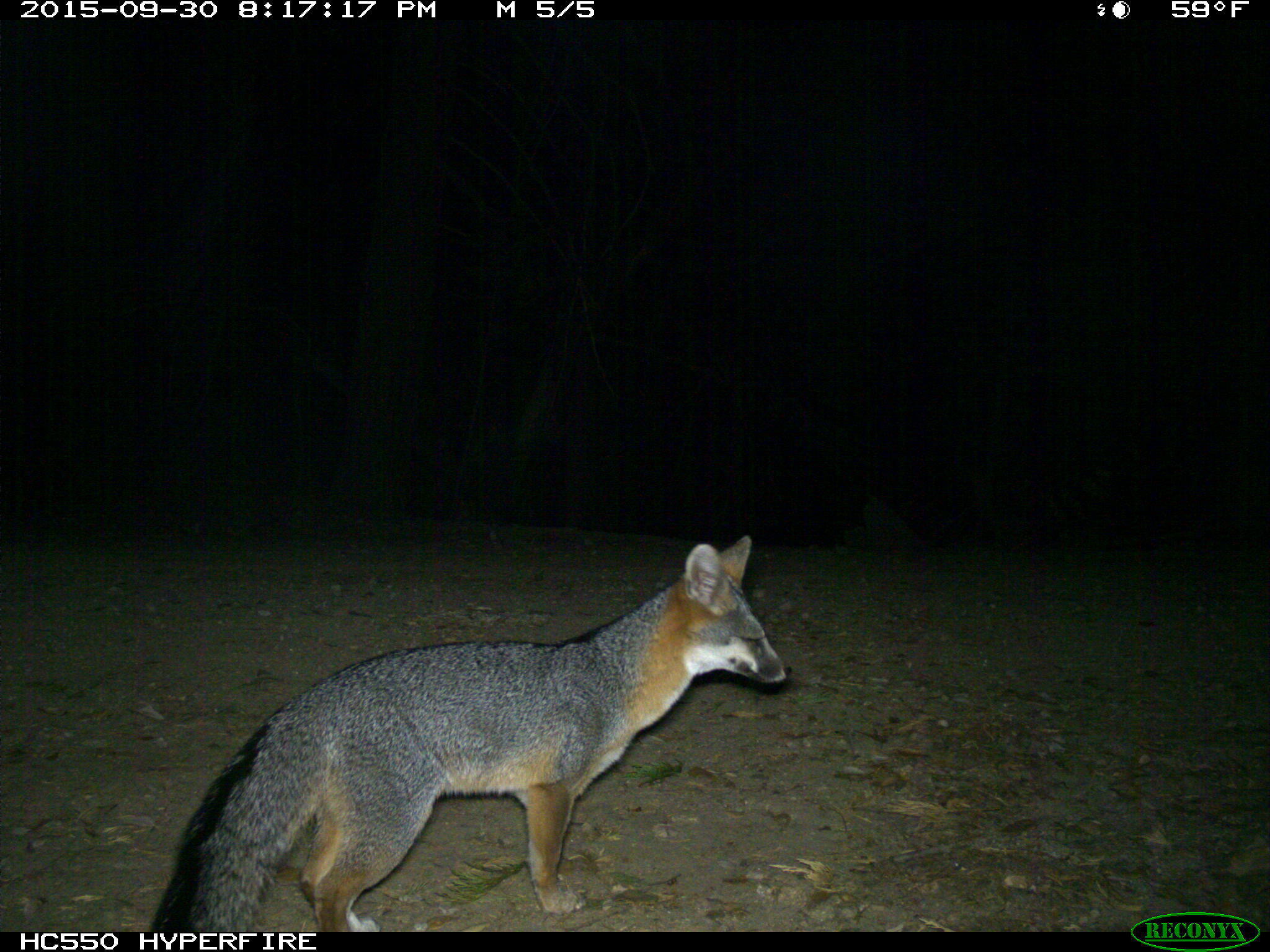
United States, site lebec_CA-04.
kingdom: Animalia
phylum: Chordata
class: Mammalia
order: Carnivora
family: Canidae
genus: Urocyon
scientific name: Urocyon cinereoargenteus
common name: gray fox